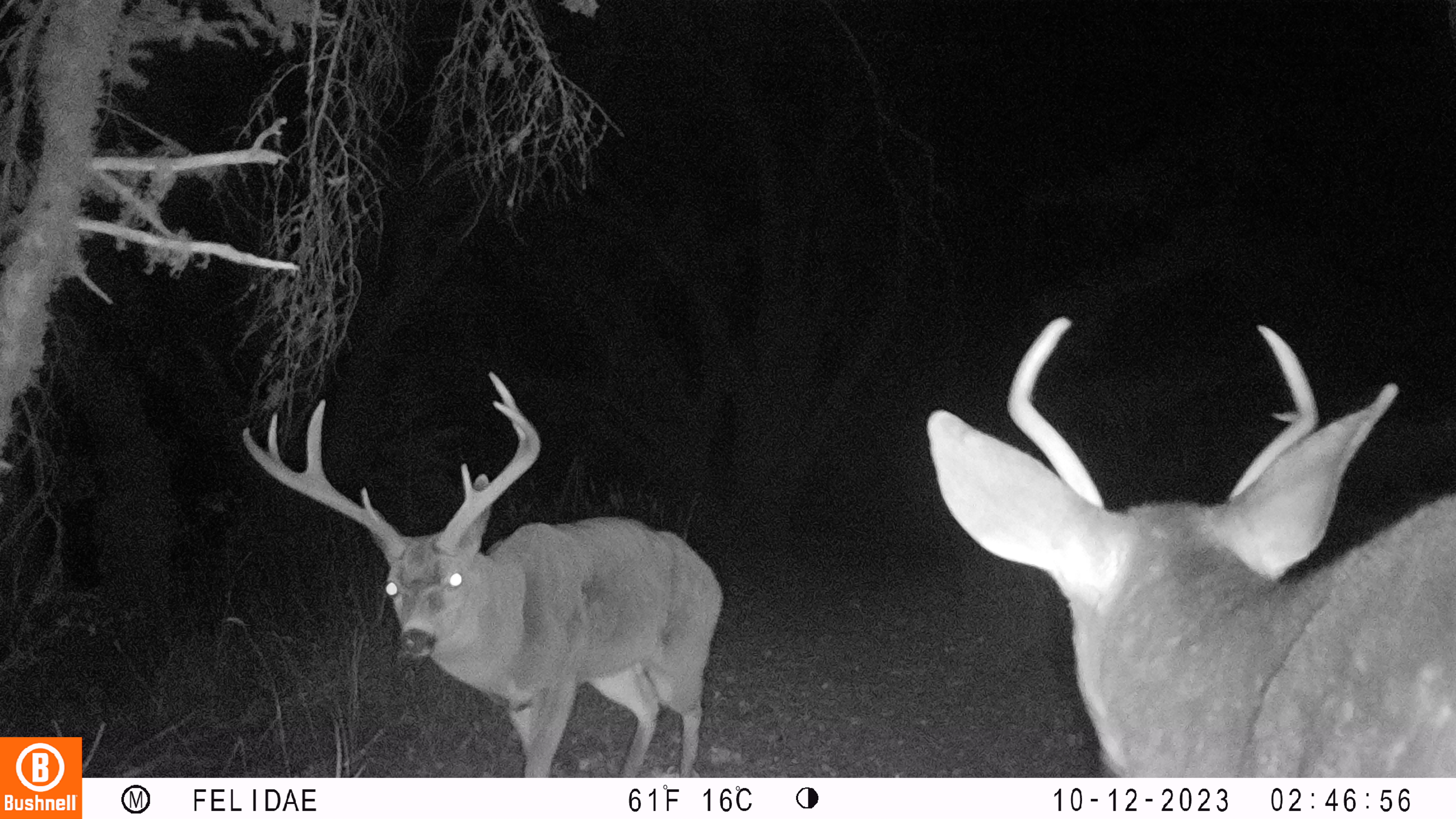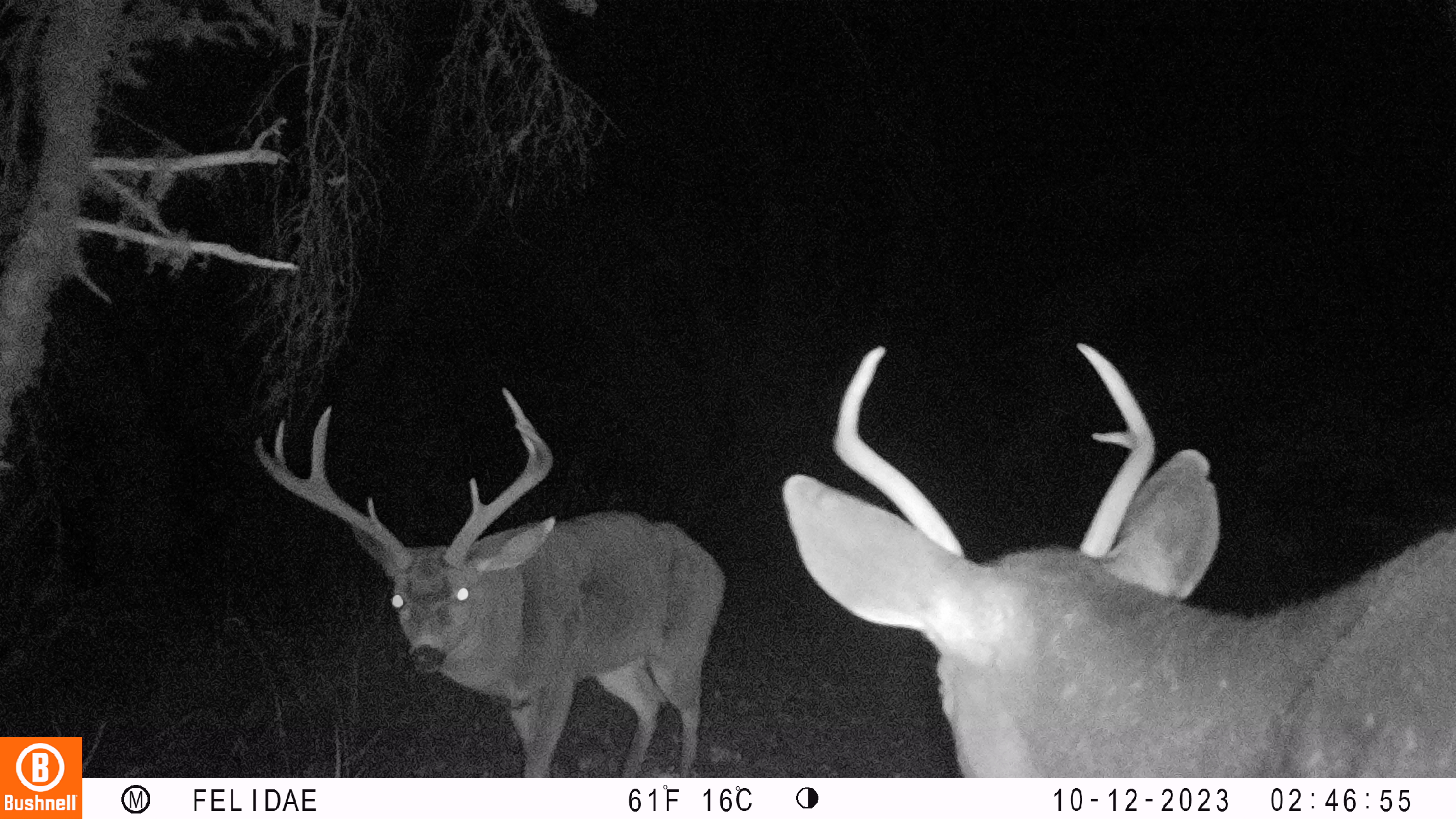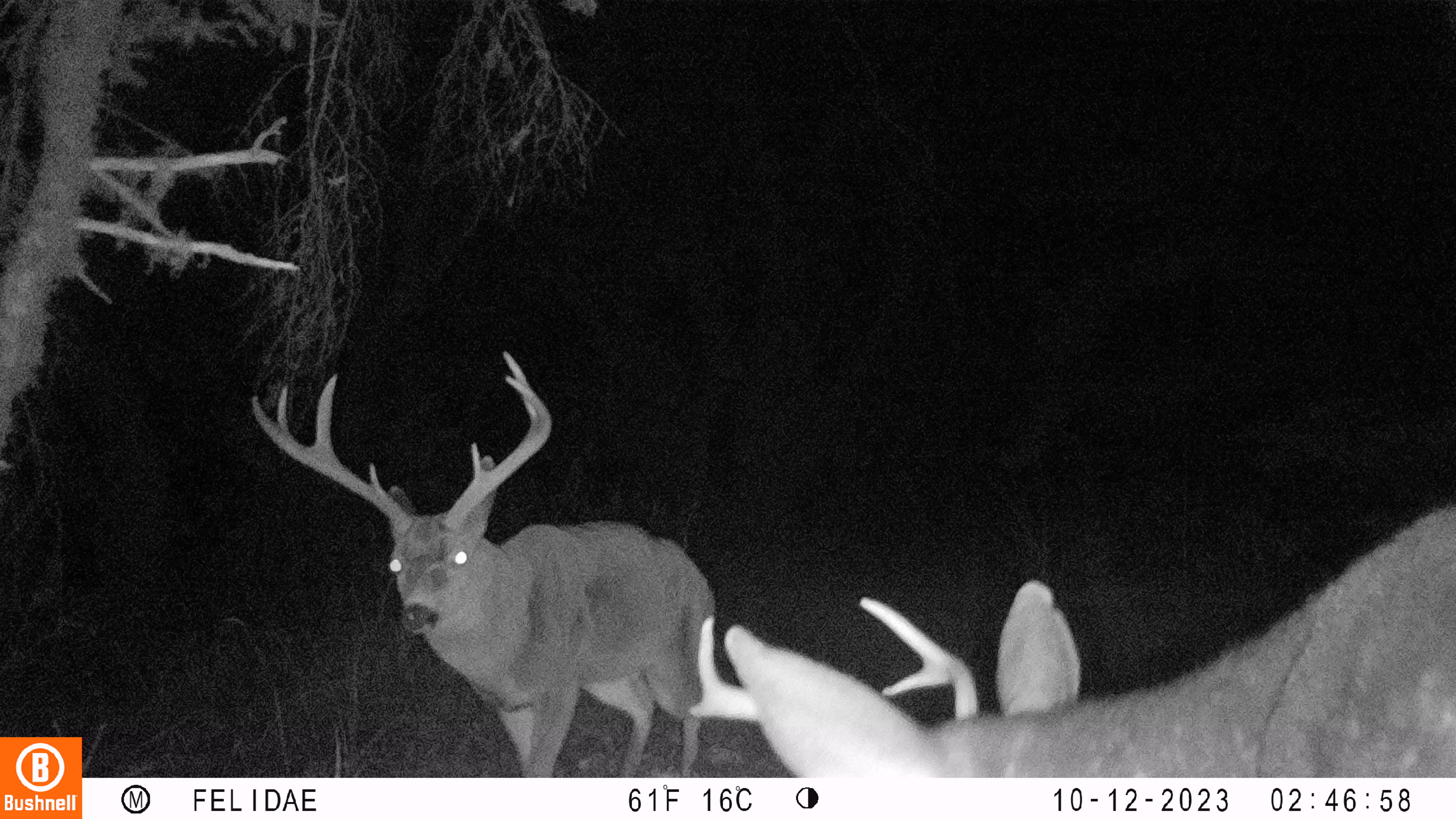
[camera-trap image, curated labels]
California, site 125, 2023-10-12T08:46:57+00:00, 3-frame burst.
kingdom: Animalia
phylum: Chordata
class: Mammalia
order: Artiodactyla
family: Cervidae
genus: Odocoileus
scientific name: Odocoileus hemionus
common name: mule deer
Mule deer (Odocoileus hemionus).